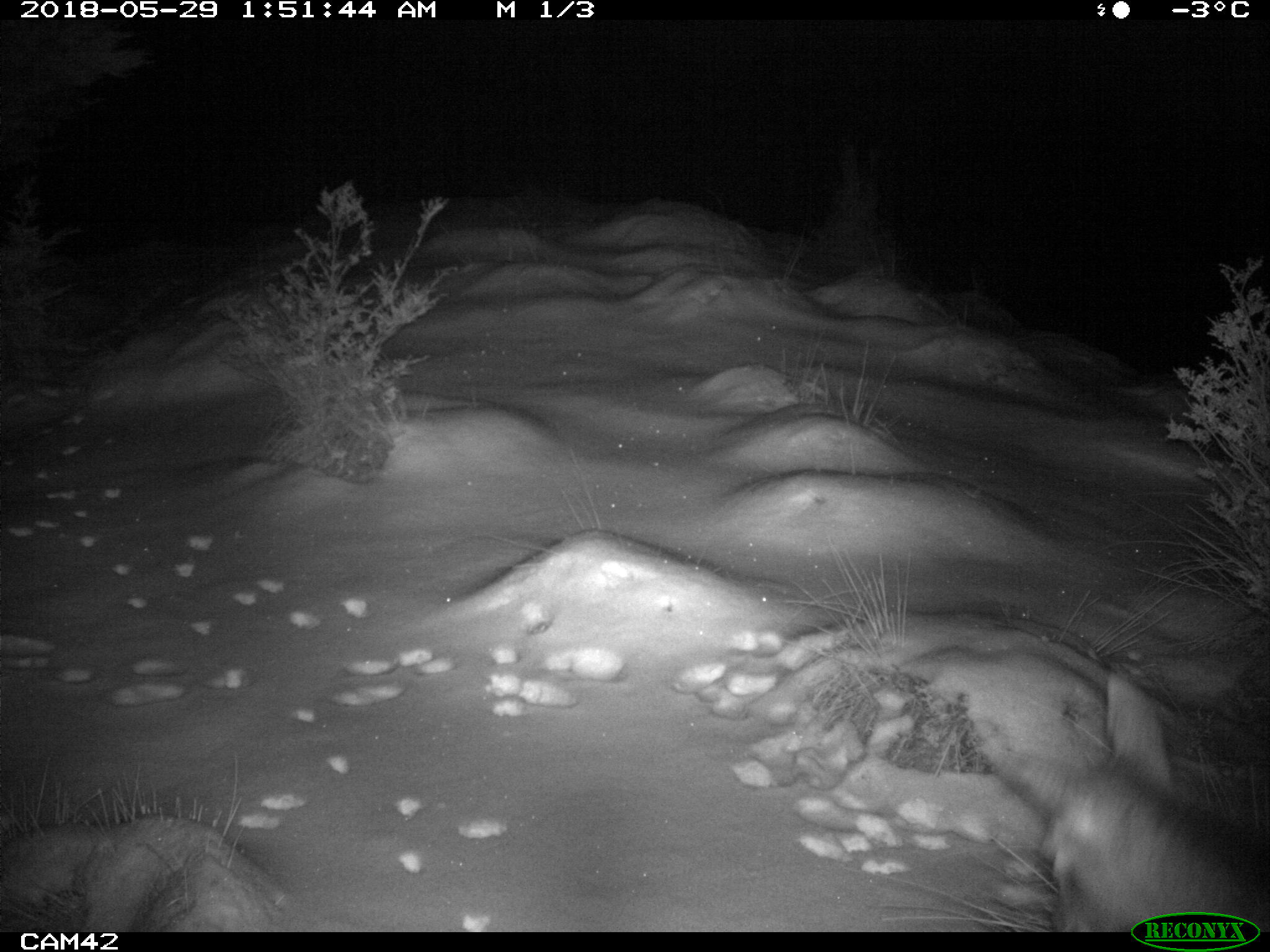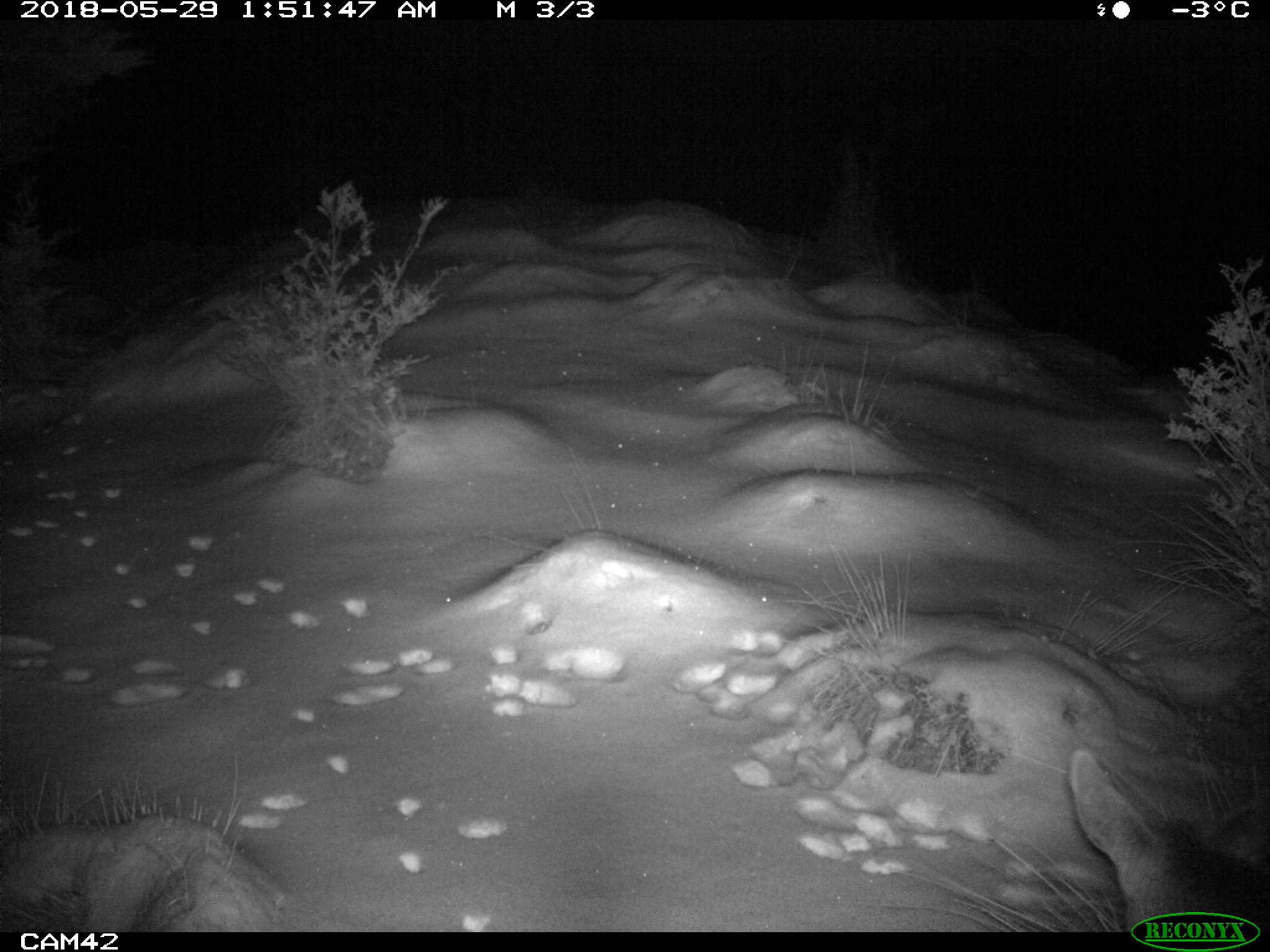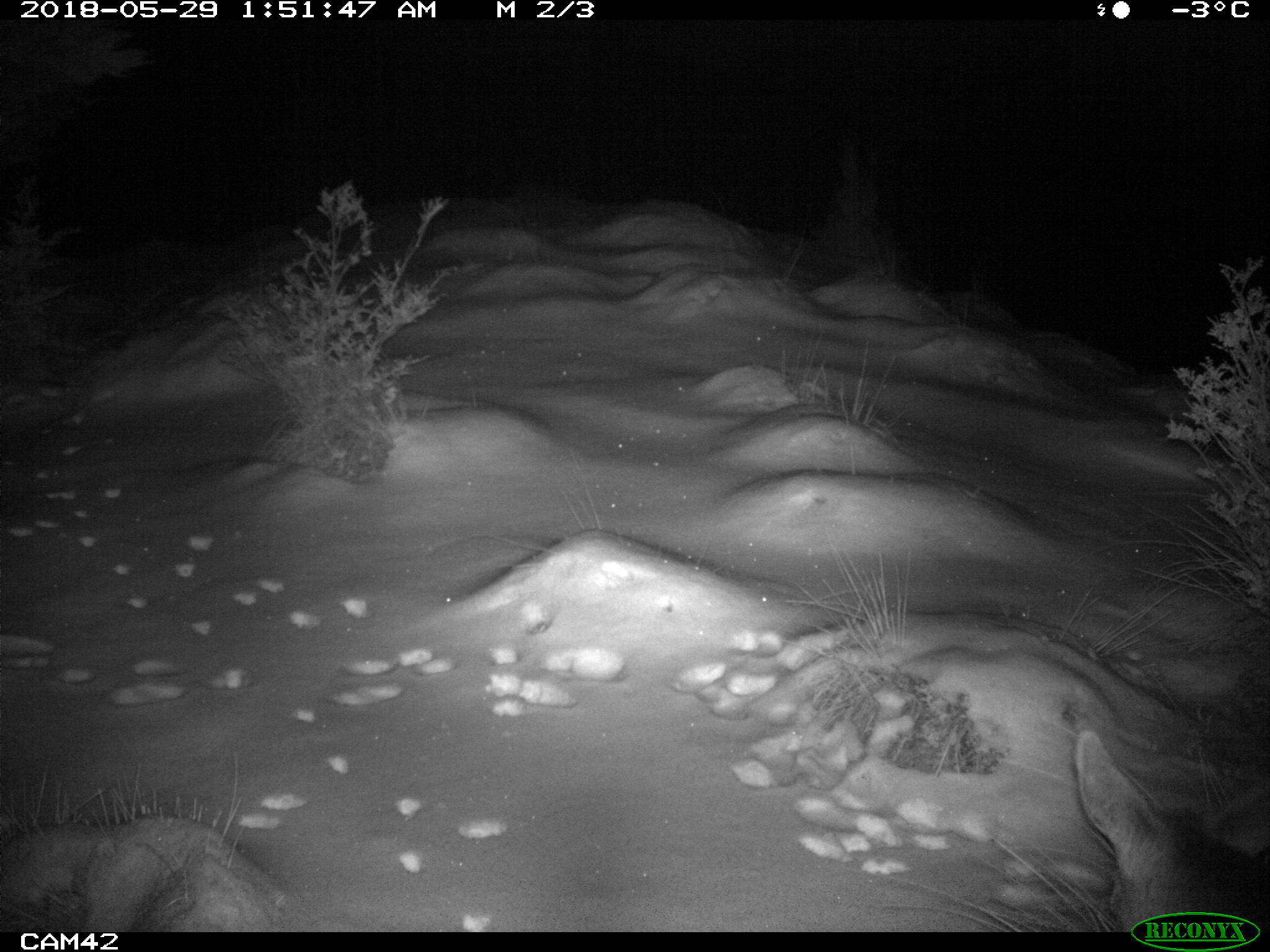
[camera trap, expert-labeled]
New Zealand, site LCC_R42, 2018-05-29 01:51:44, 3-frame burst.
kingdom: Animalia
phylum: Chordata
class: Mammalia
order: Artiodactyla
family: Cervidae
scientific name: Cervidae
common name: deer